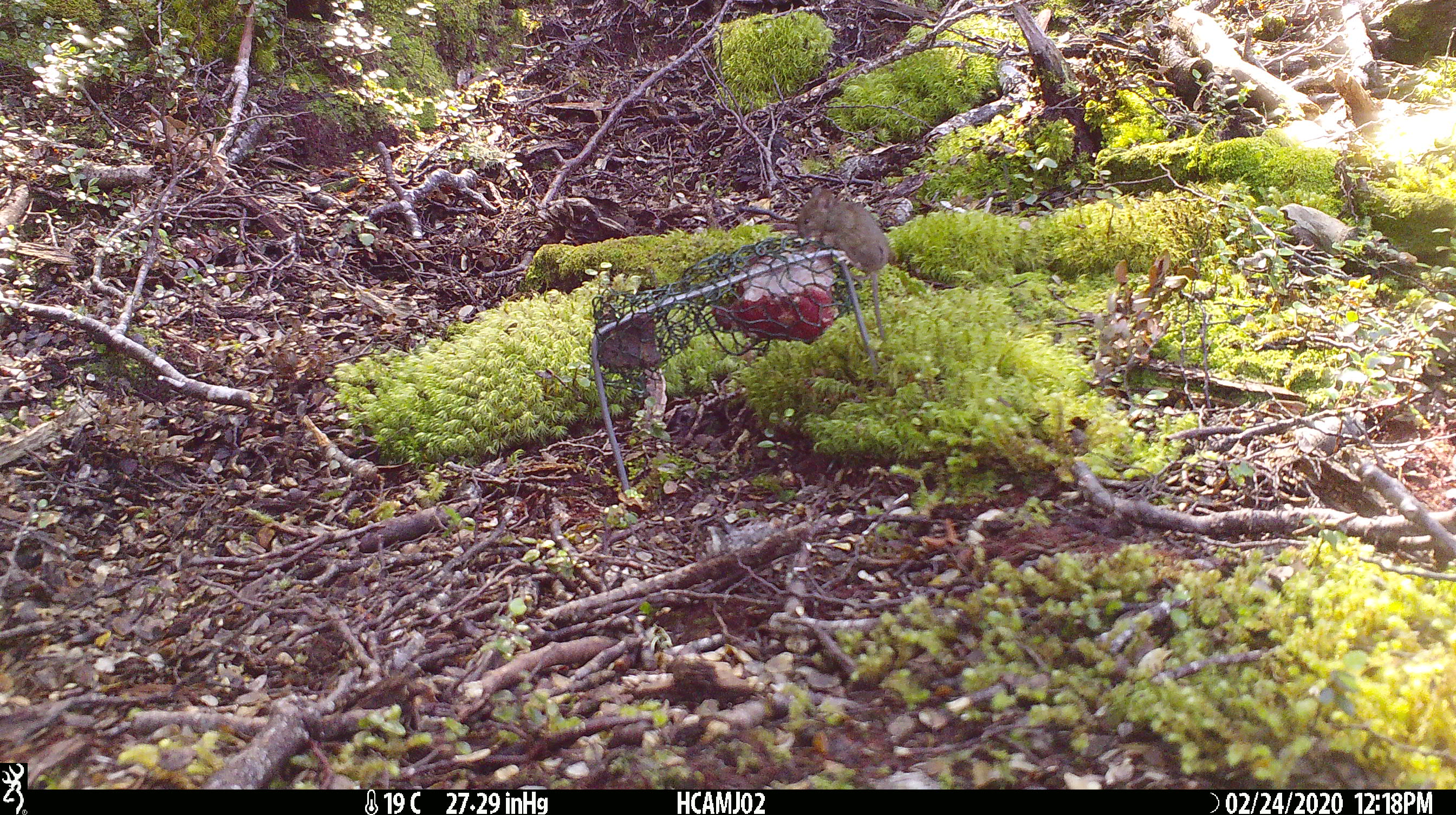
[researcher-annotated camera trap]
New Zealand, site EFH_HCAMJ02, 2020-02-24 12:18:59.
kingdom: Animalia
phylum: Chordata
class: Mammalia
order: Rodentia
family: Muridae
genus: Mus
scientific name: Mus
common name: mouse